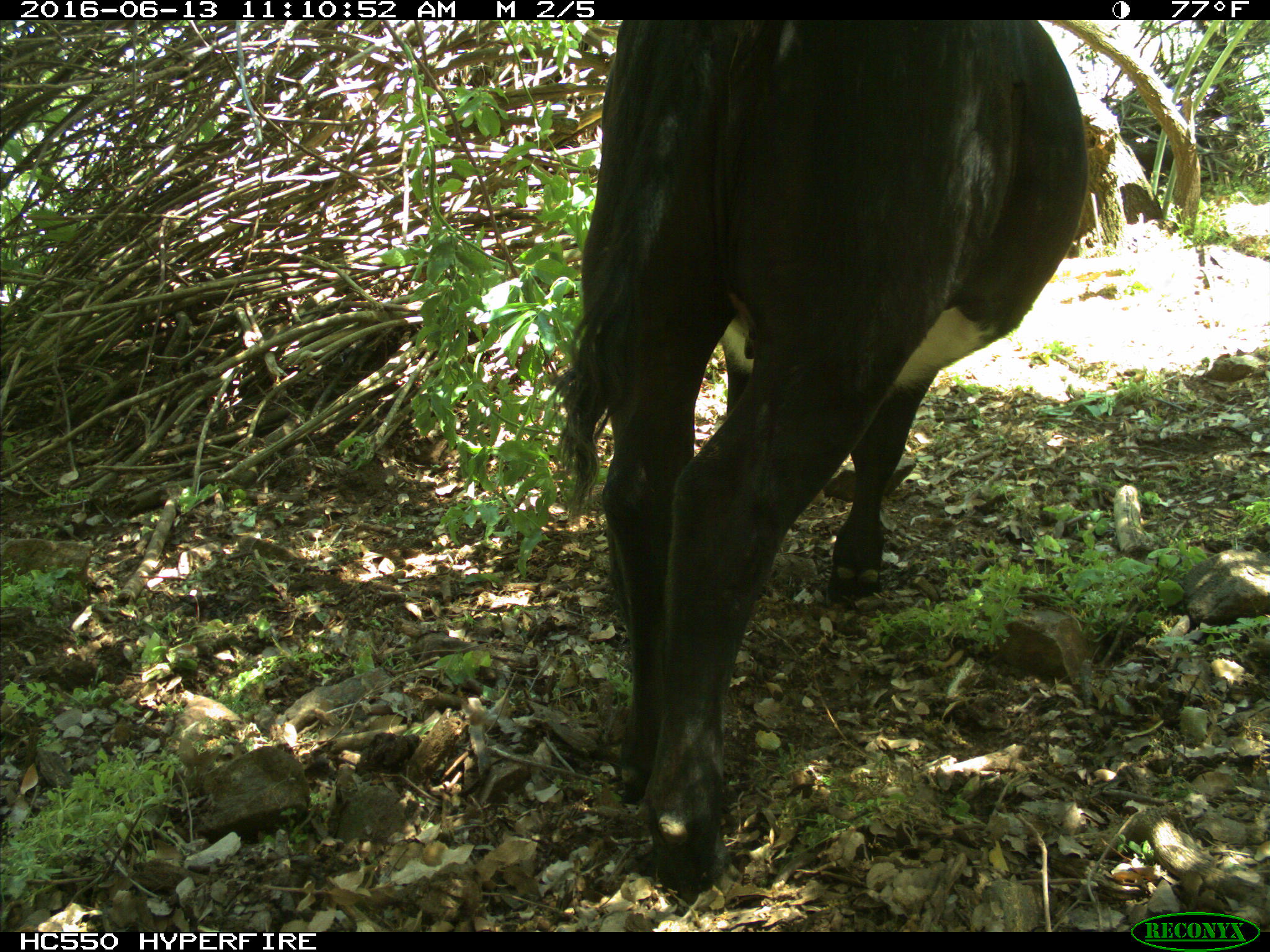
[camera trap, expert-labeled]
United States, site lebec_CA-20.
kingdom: Animalia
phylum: Chordata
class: Mammalia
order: Artiodactyla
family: Bovidae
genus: Bos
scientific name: Bos taurus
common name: domestic cow